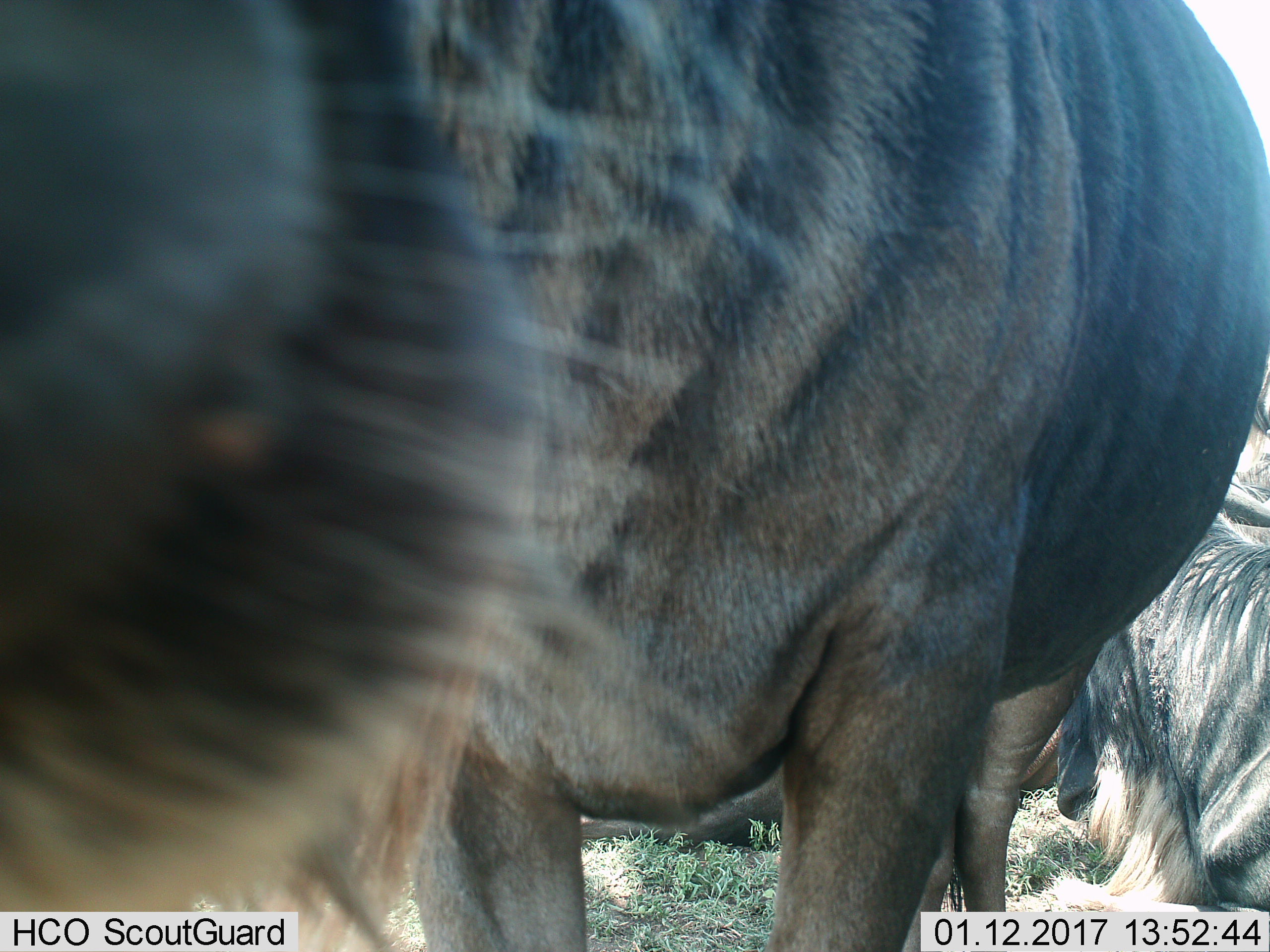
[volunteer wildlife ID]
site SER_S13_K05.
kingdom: Animalia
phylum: Chordata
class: Mammalia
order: Artiodactyla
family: Bovidae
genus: Connochaetes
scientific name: Connochaetes taurinus taurinus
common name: blue wildebeest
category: wildebeestblue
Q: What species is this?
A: Wildebeestblue (blue wildebeest) (Connochaetes taurinus taurinus).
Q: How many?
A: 2.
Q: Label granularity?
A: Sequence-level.